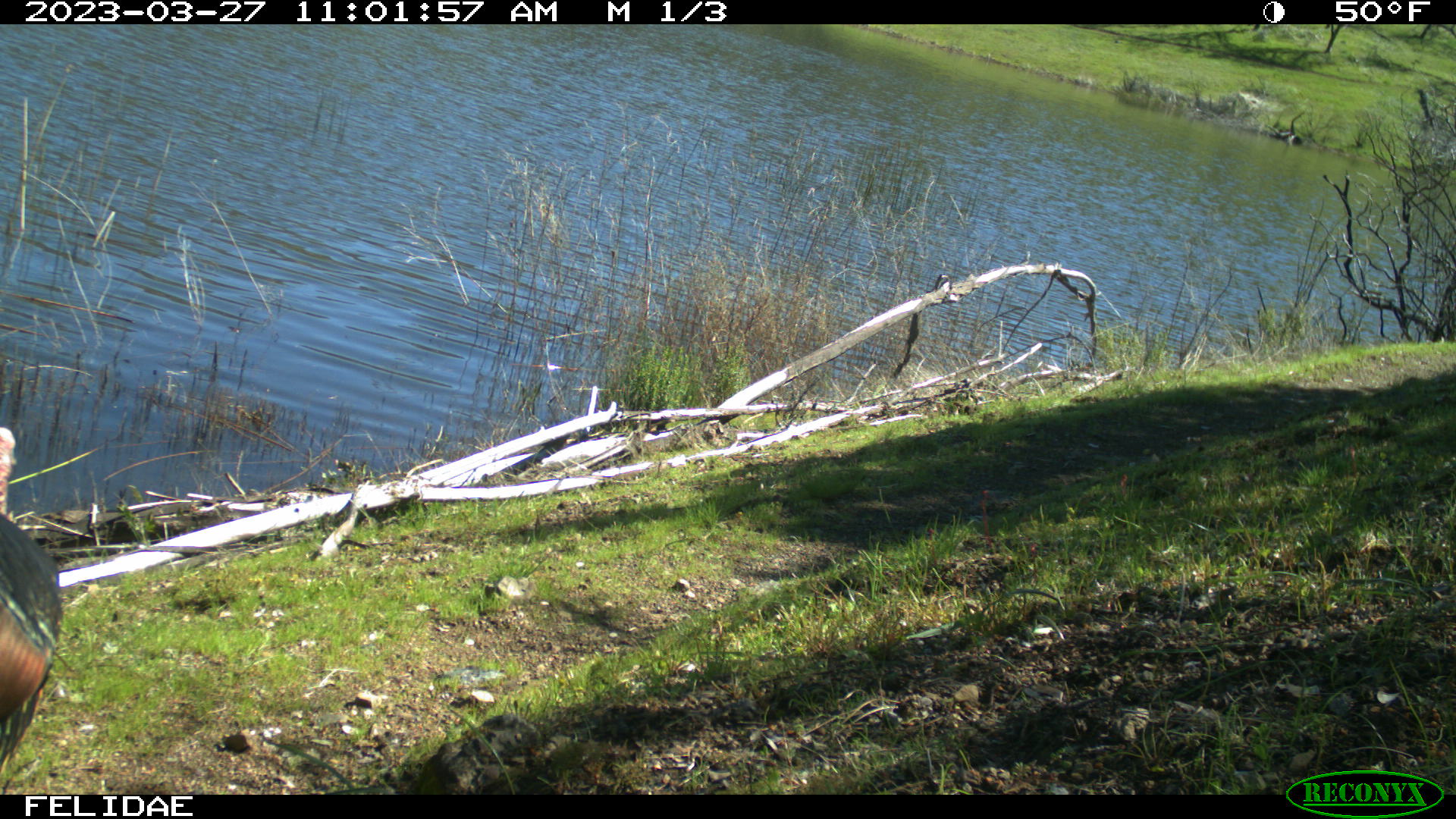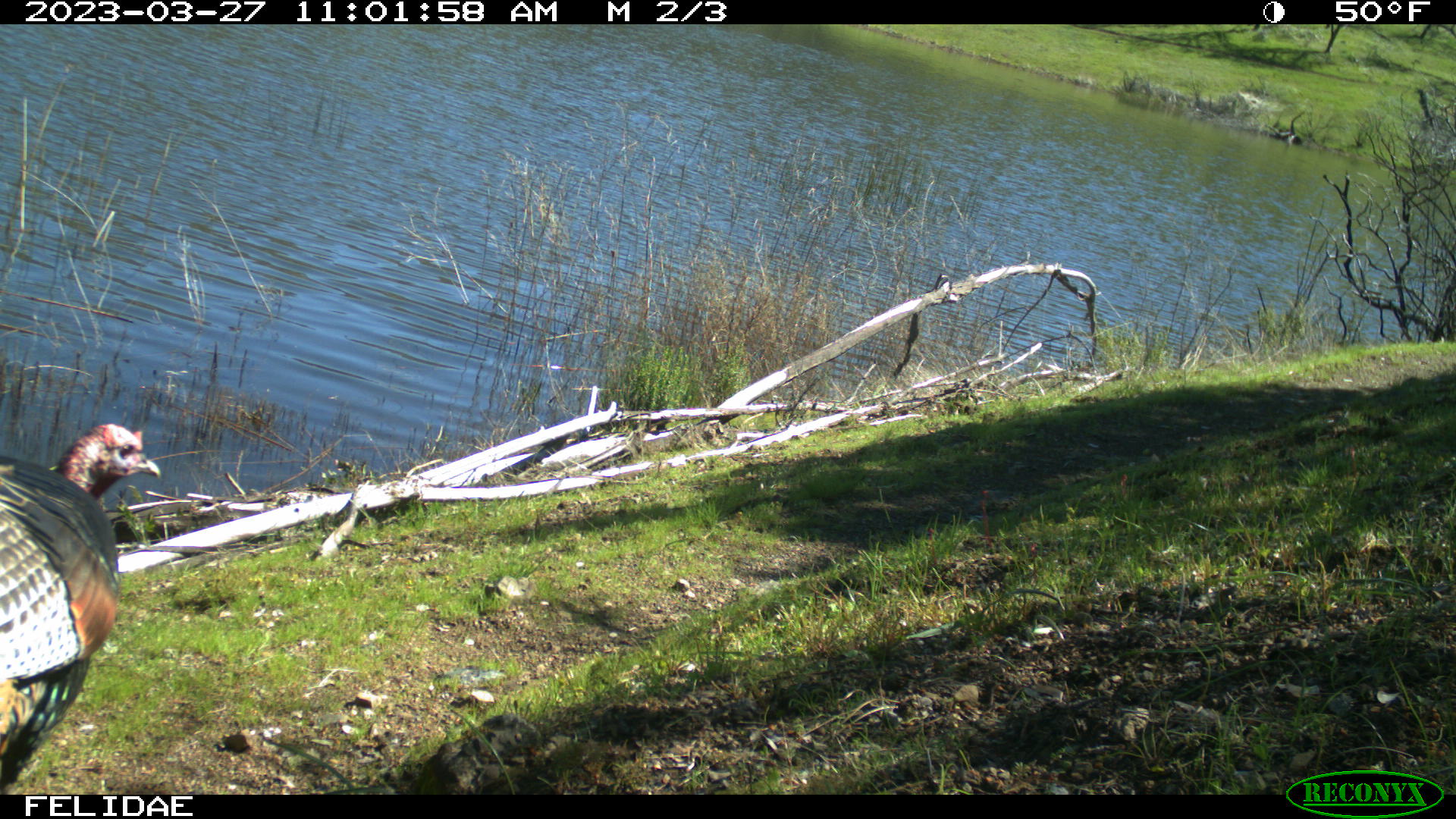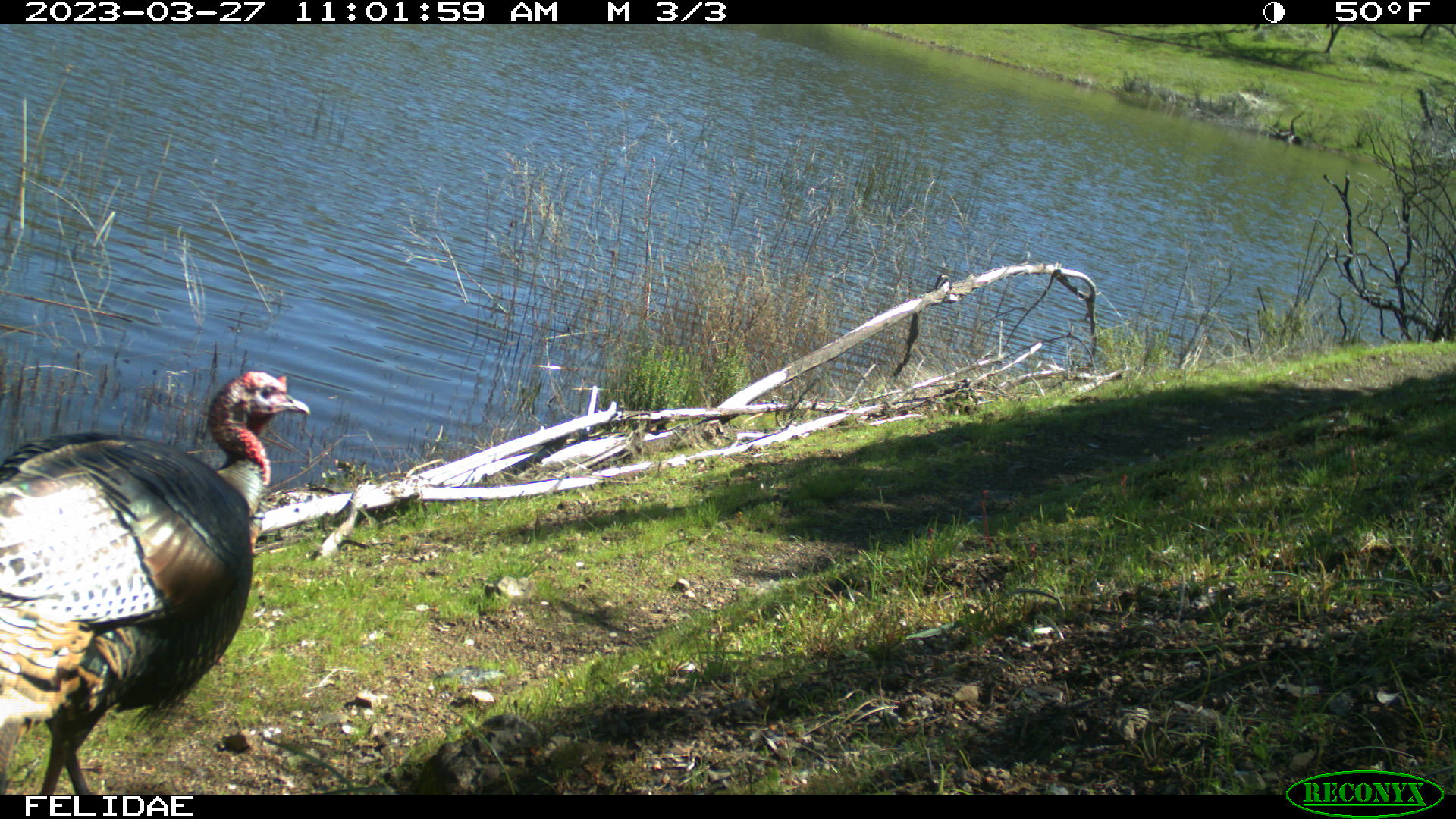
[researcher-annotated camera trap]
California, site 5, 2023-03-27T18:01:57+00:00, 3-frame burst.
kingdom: Animalia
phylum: Chordata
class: Aves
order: Galliformes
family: Phasianidae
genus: Meleagris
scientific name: Meleagris gallopavo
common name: turkey